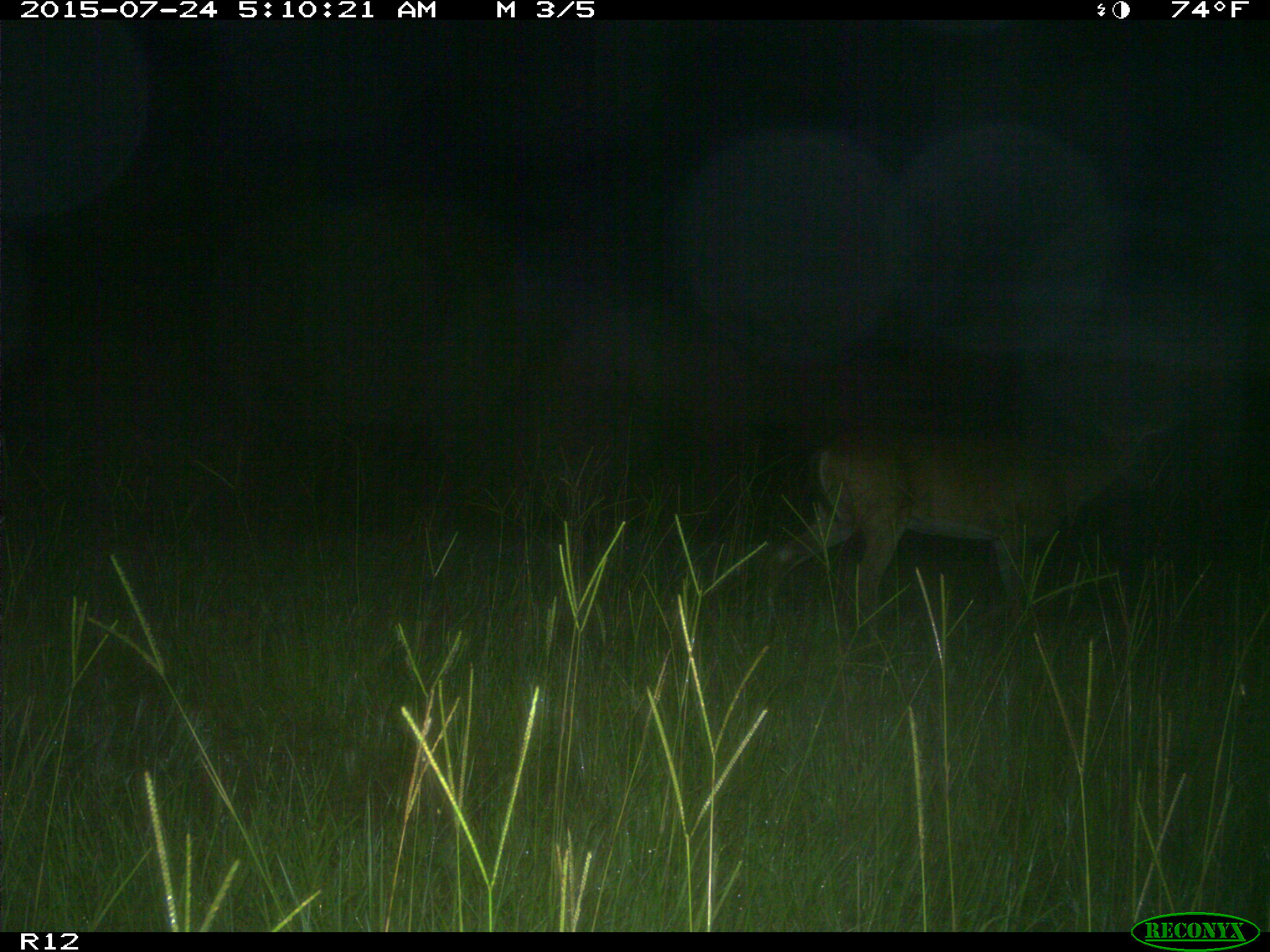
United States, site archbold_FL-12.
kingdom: Animalia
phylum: Chordata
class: Mammalia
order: Artiodactyla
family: Cervidae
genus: Odocoileus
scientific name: Odocoileus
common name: deer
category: unidentified deer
Unidentified deer (deer) (Odocoileus).